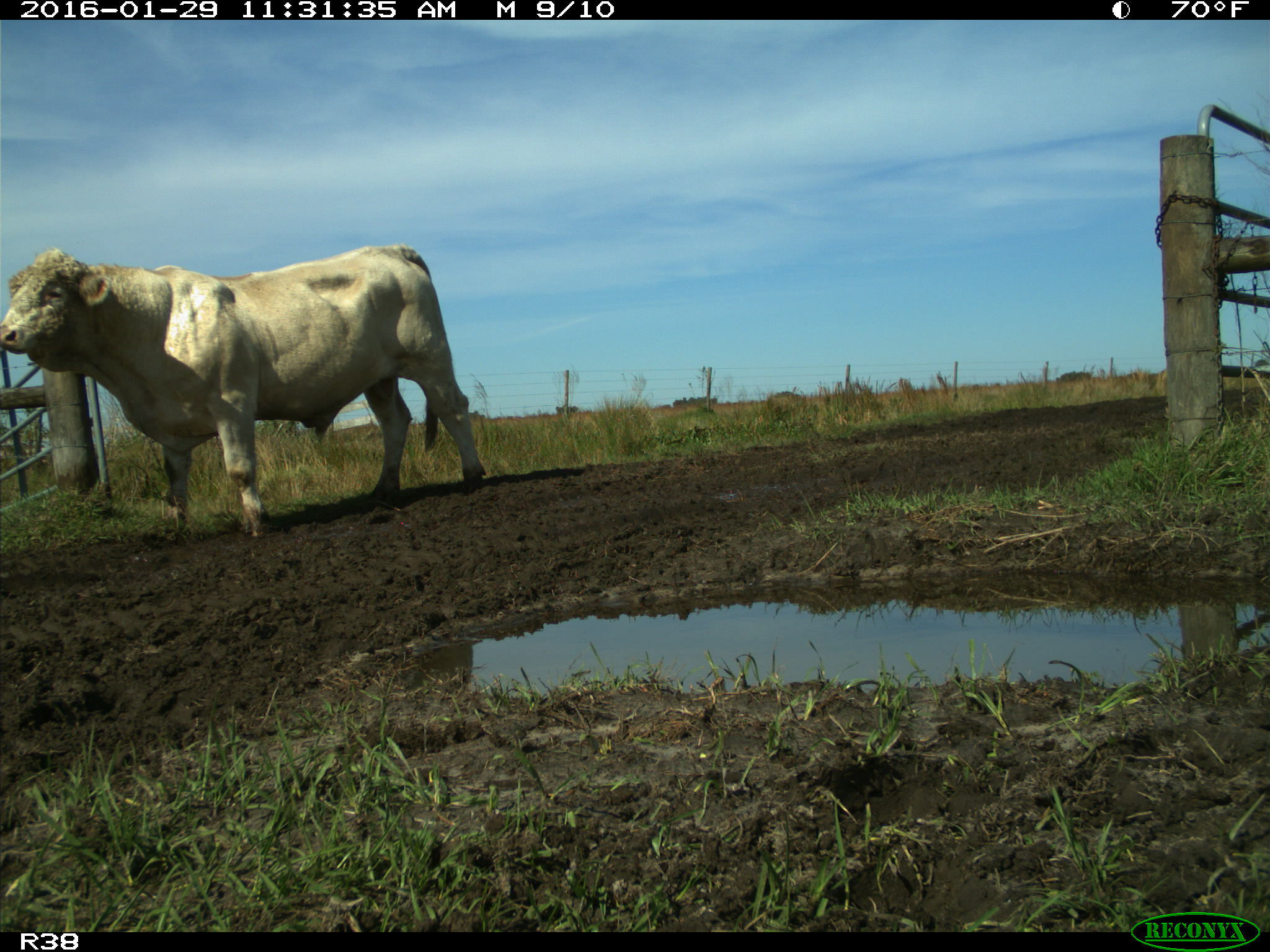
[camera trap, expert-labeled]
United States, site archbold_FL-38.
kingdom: Animalia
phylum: Chordata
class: Mammalia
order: Artiodactyla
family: Bovidae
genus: Bos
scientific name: Bos taurus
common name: domestic cow